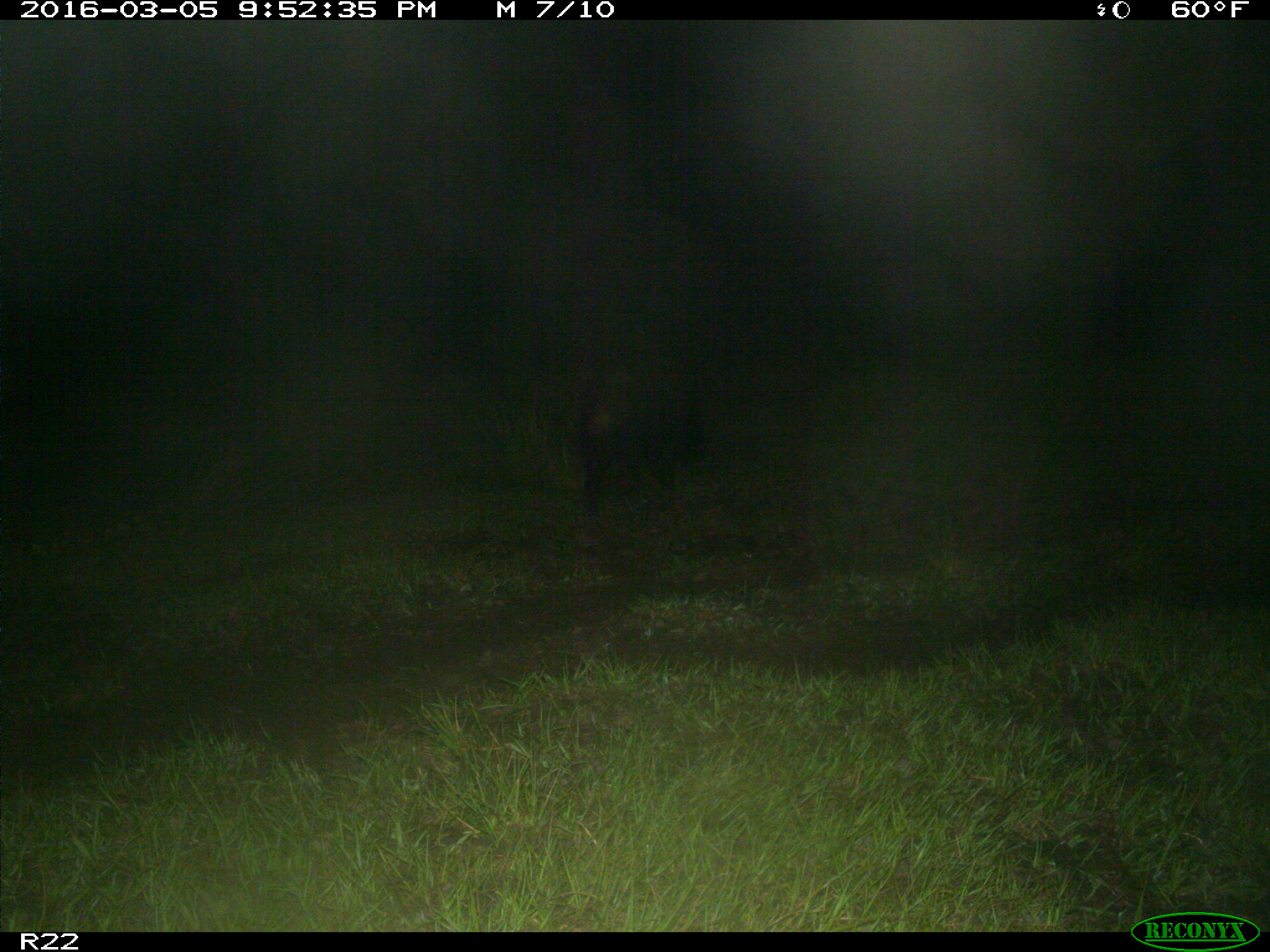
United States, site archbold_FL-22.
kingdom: Animalia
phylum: Chordata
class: Mammalia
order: Artiodactyla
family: Suidae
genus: Sus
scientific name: Sus scrofa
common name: wild boar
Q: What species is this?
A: Sus scrofa (wild boar).